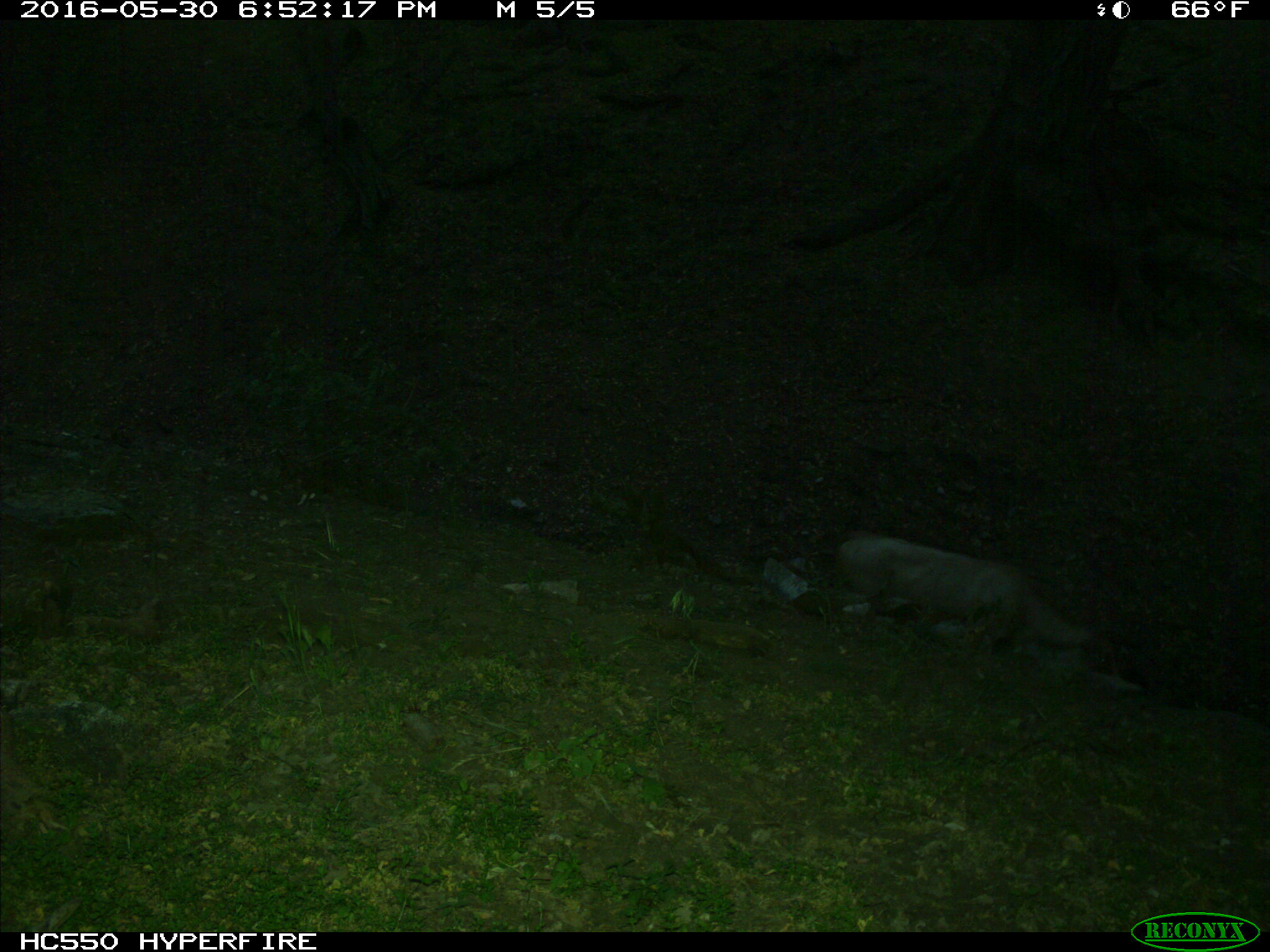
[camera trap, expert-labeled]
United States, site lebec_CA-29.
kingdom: Animalia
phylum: Chordata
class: Mammalia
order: Artiodactyla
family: Bovidae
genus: Bos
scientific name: Bos taurus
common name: domestic cow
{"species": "Bos taurus (domestic cow)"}